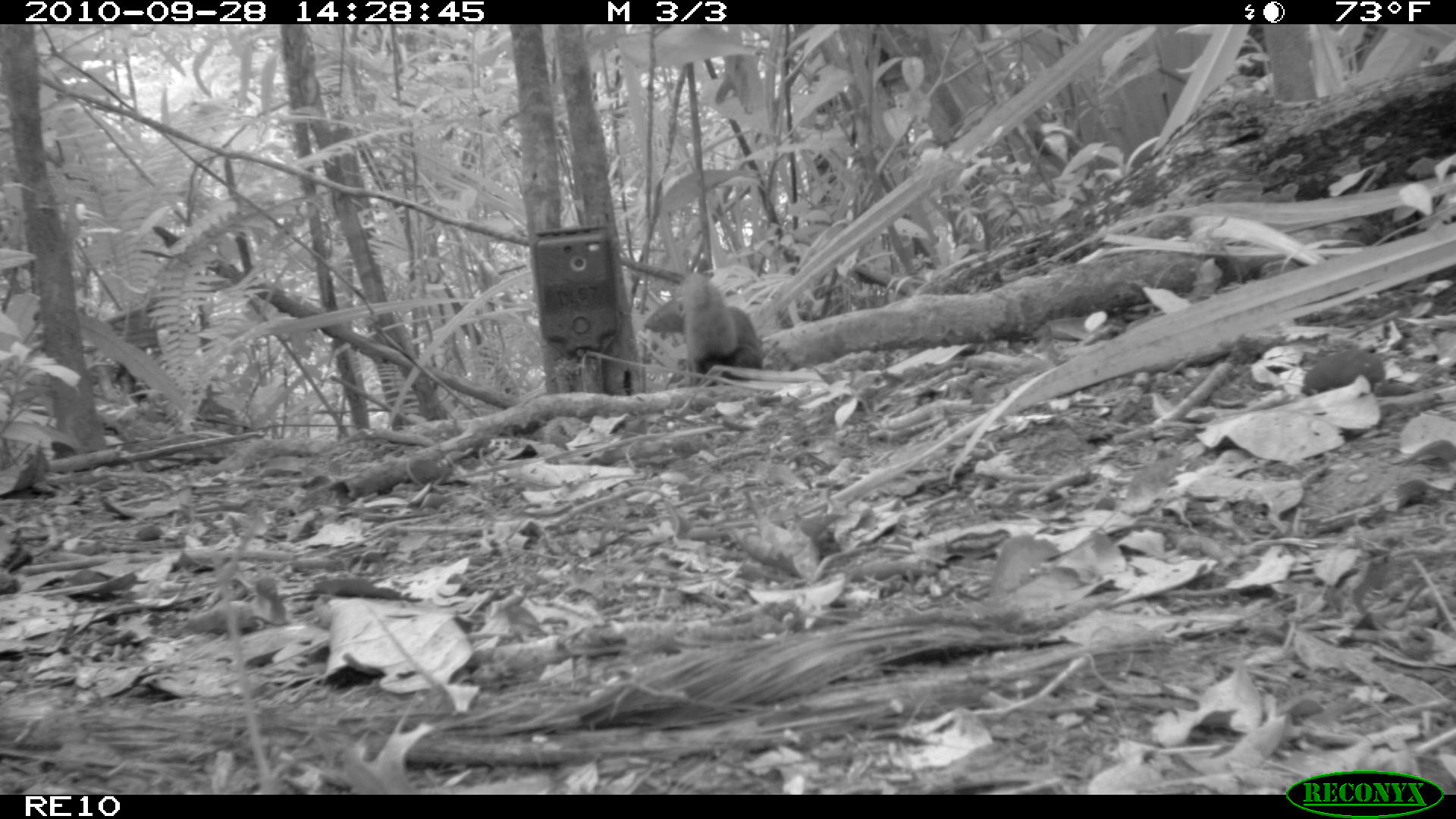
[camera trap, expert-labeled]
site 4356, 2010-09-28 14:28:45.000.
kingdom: Animalia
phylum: Chordata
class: Mammalia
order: Carnivora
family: Eupleridae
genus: Galidia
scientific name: Galidia elegans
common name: ring-tailed vontsira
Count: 1.